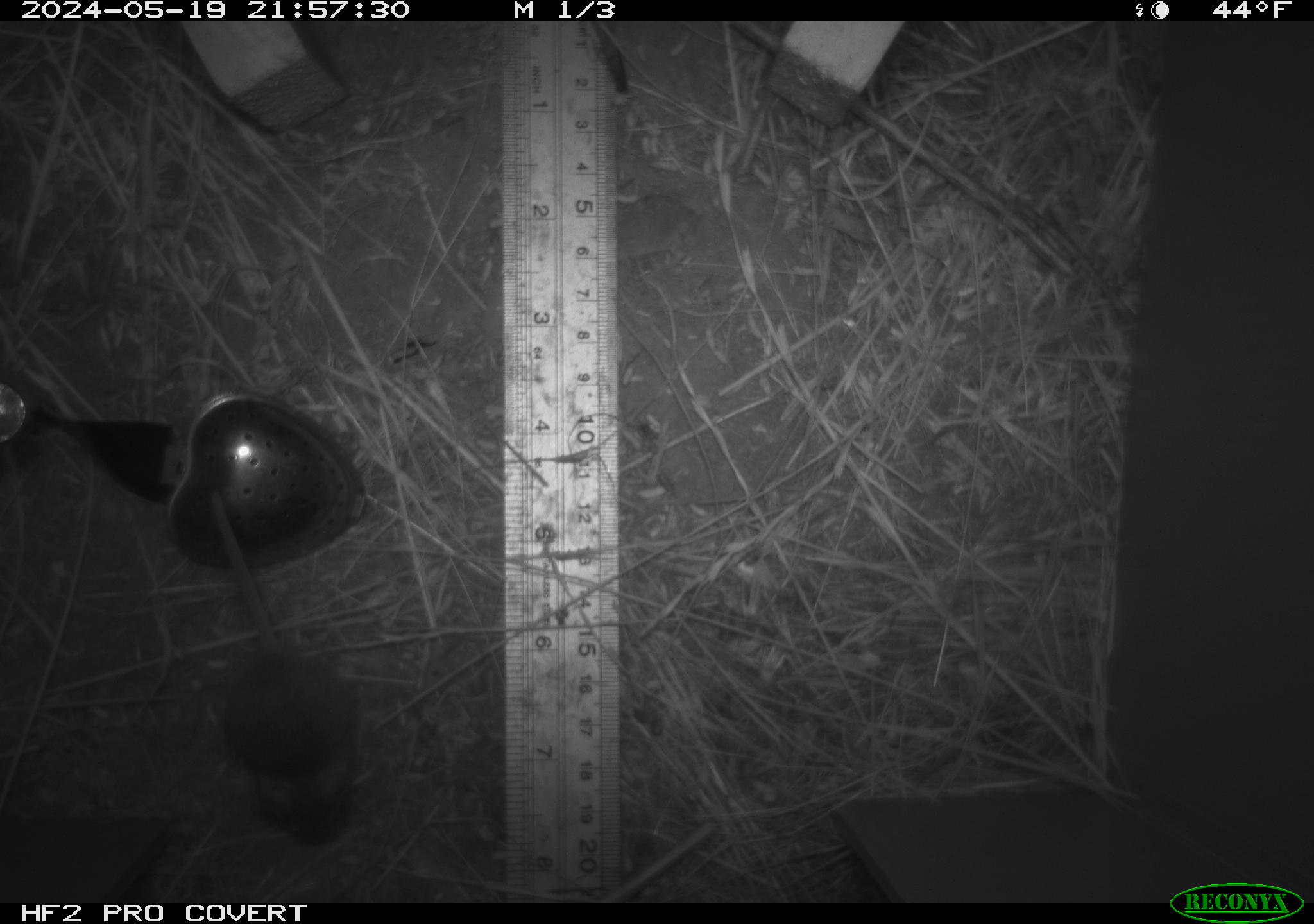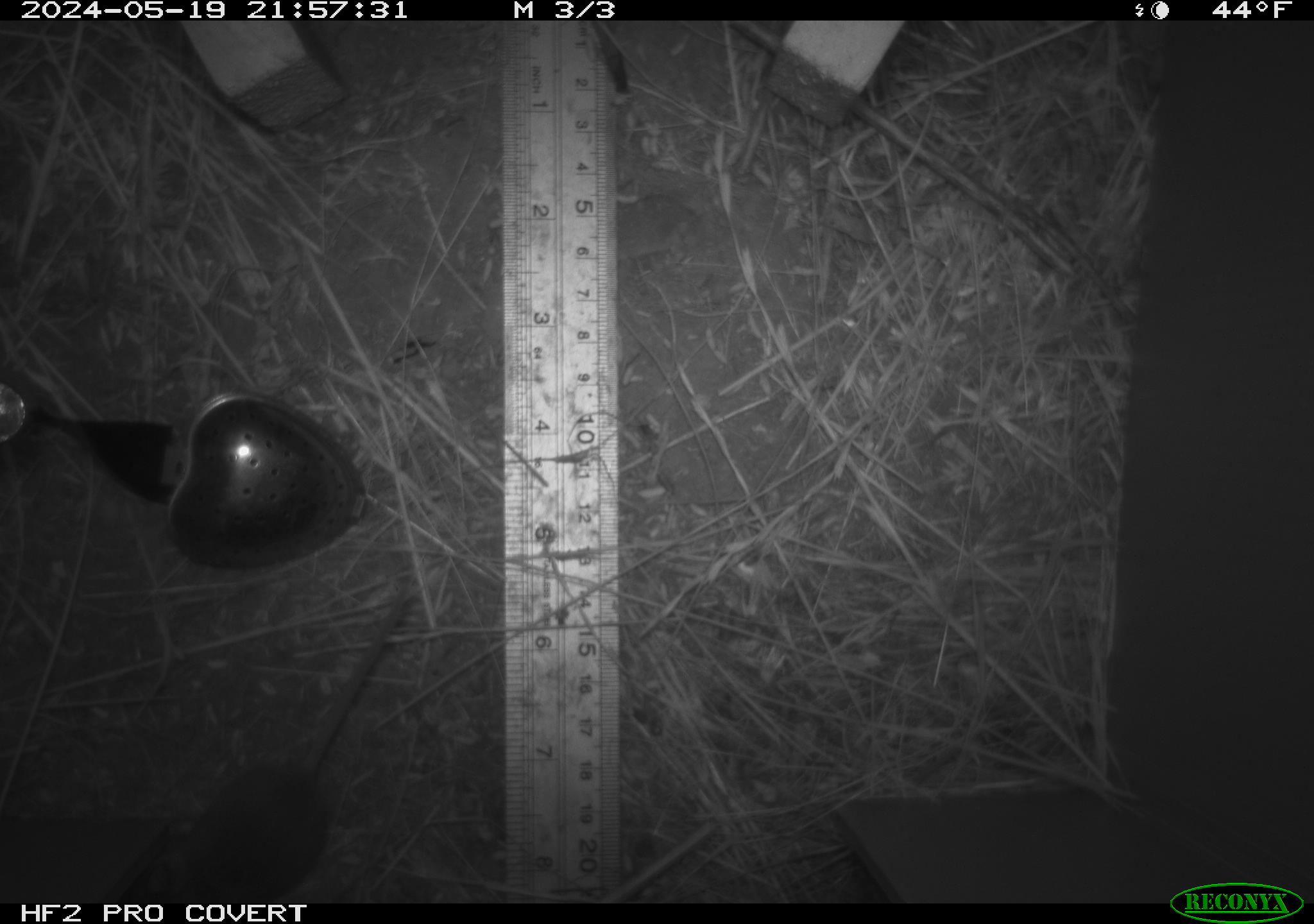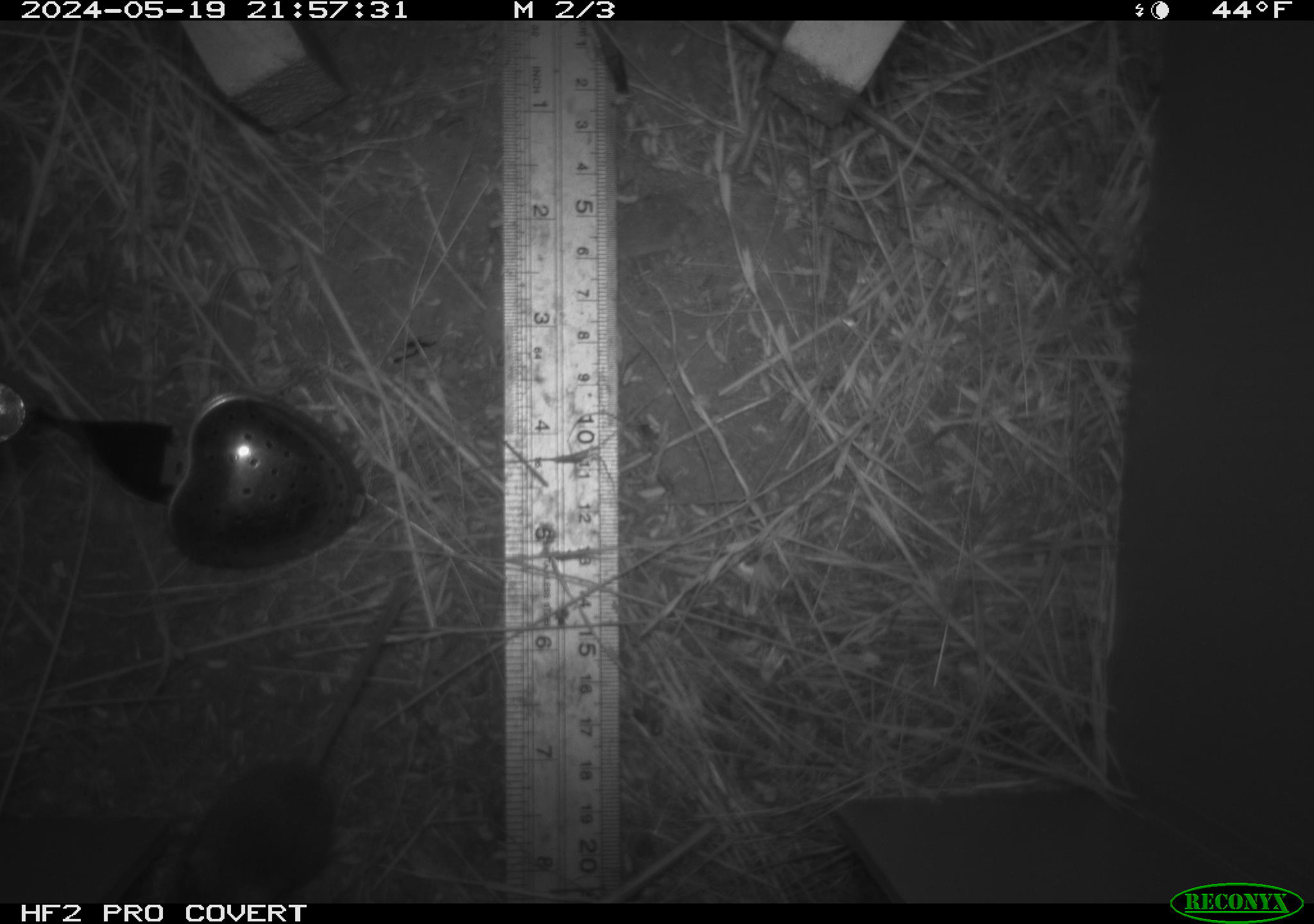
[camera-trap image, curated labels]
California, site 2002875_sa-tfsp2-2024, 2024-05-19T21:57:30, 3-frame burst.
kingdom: Animalia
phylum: Chordata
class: Mammalia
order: Rodentia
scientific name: Rodentia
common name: mouse species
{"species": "mouse species (Rodentia)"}